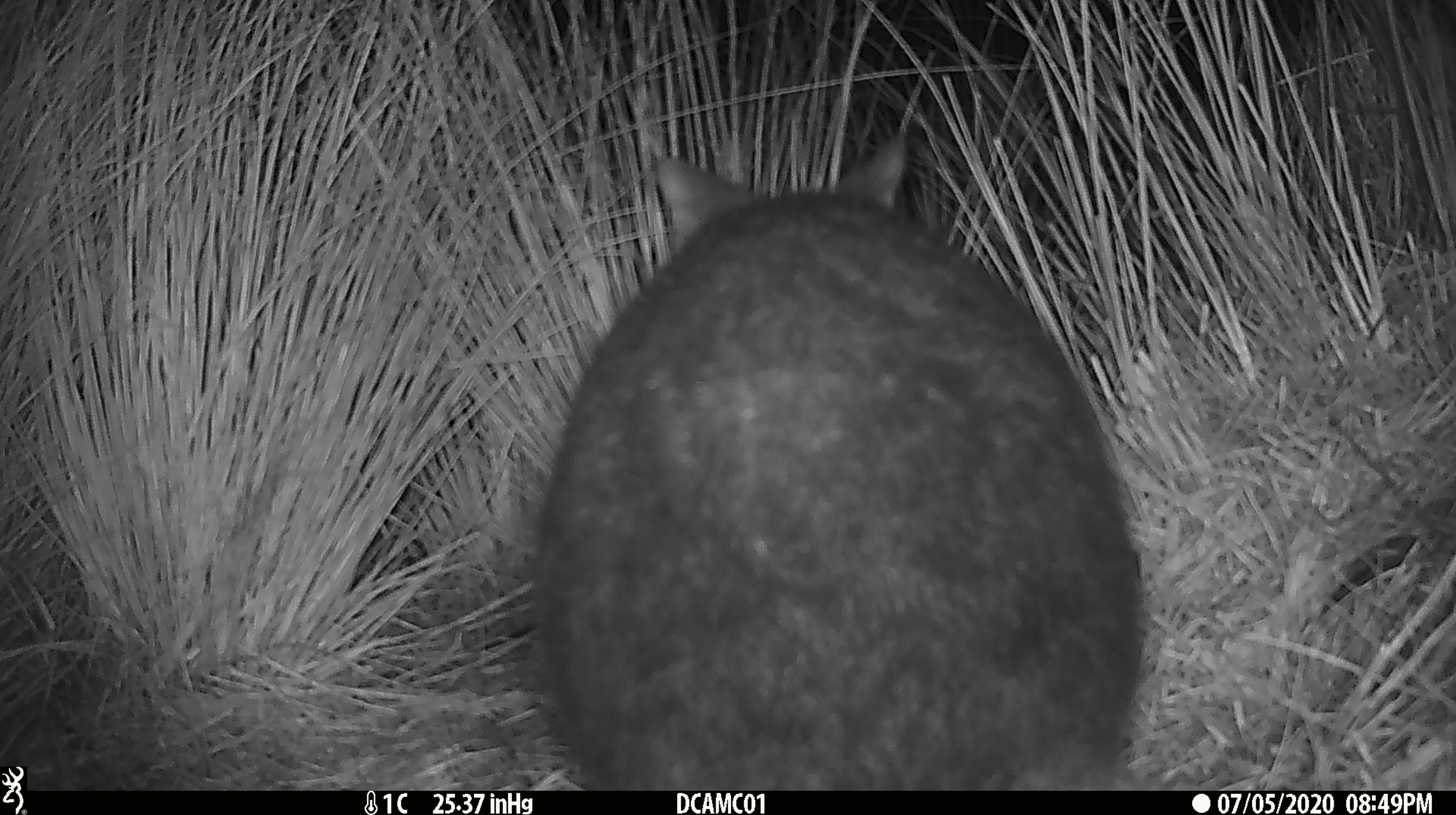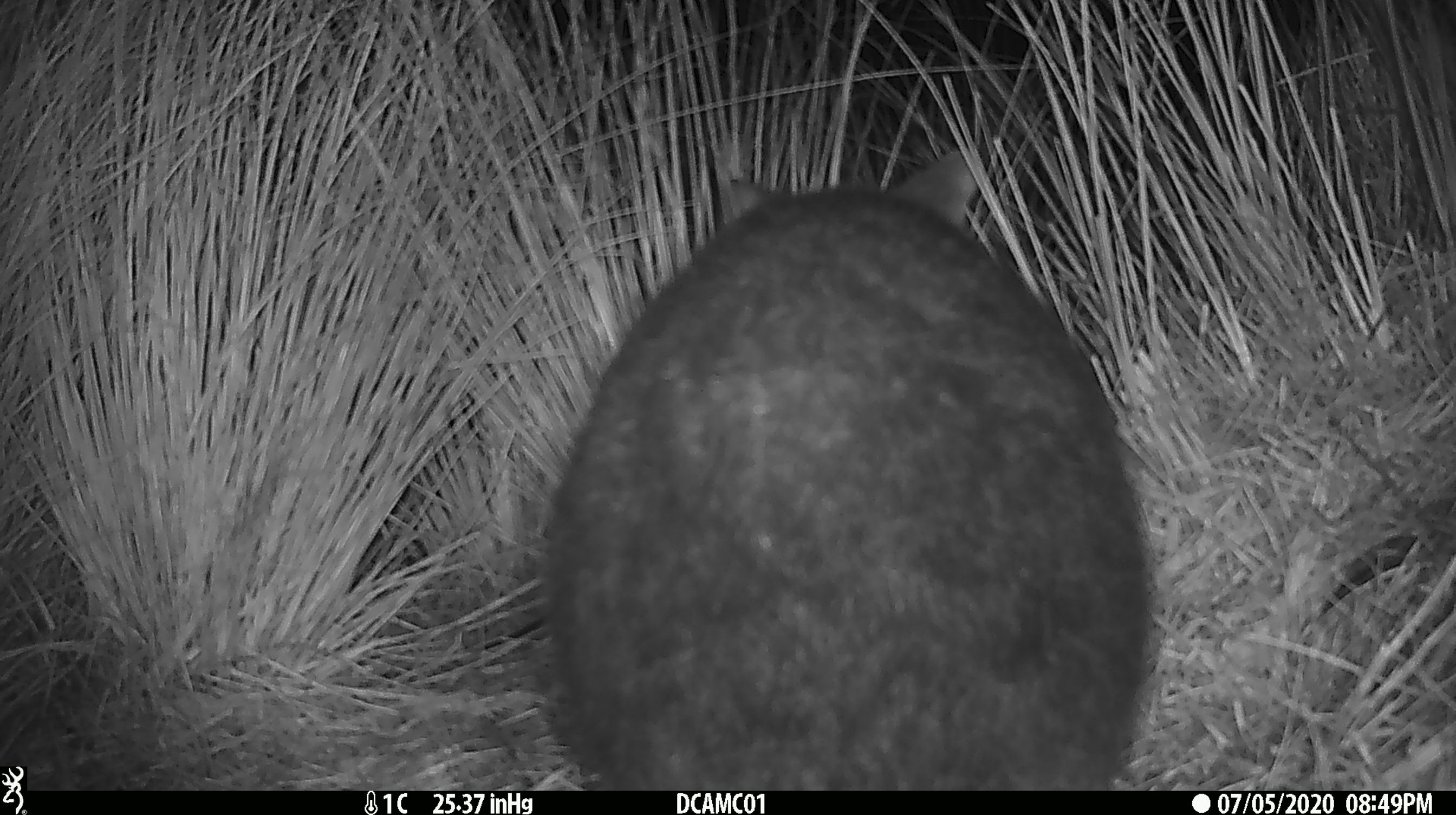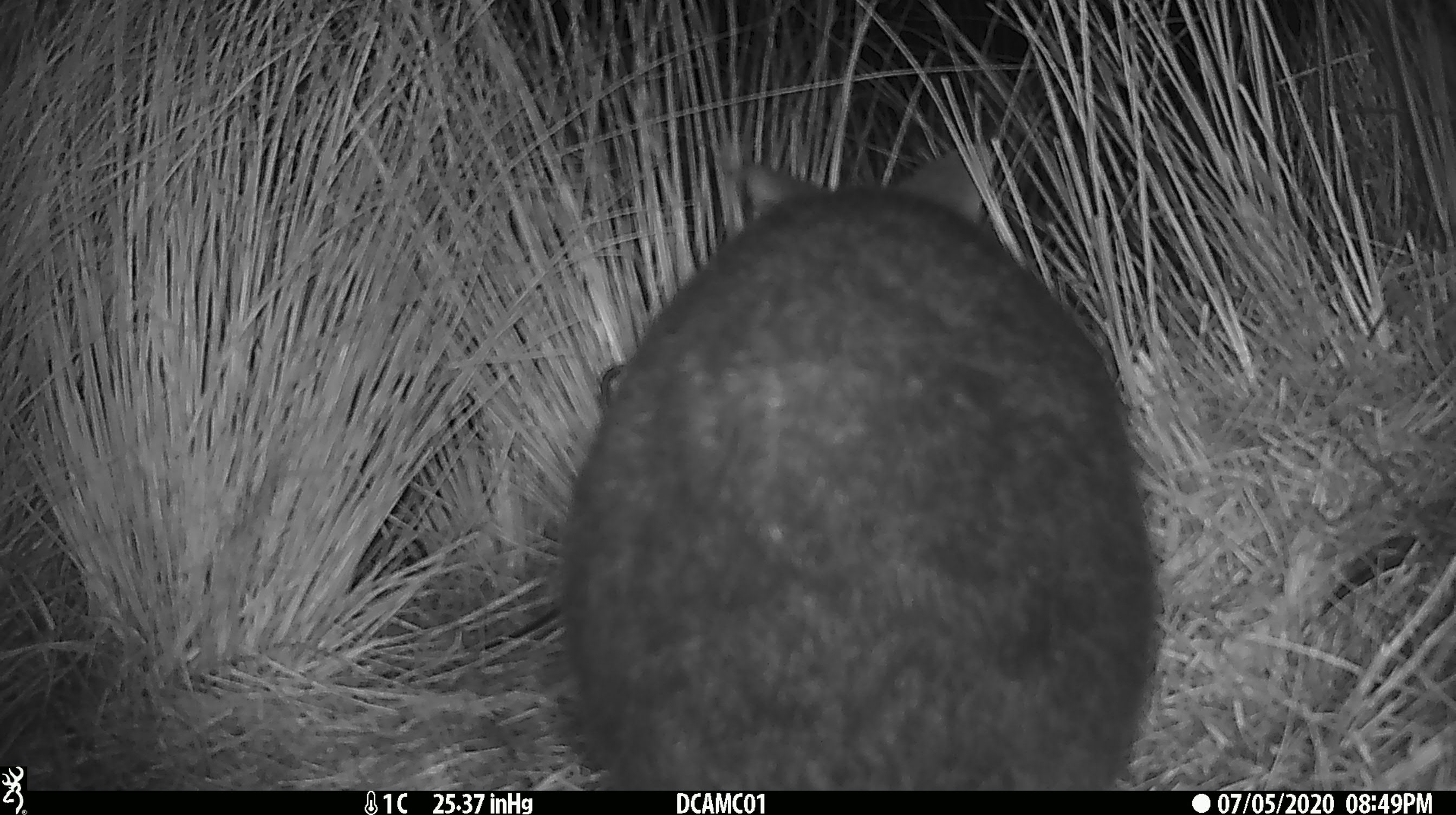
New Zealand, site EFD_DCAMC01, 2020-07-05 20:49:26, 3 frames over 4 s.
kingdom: Animalia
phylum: Chordata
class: Mammalia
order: Diprotodontia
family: Phalangeridae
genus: Trichosurus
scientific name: Trichosurus vulpecula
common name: common brushtail possum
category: possum